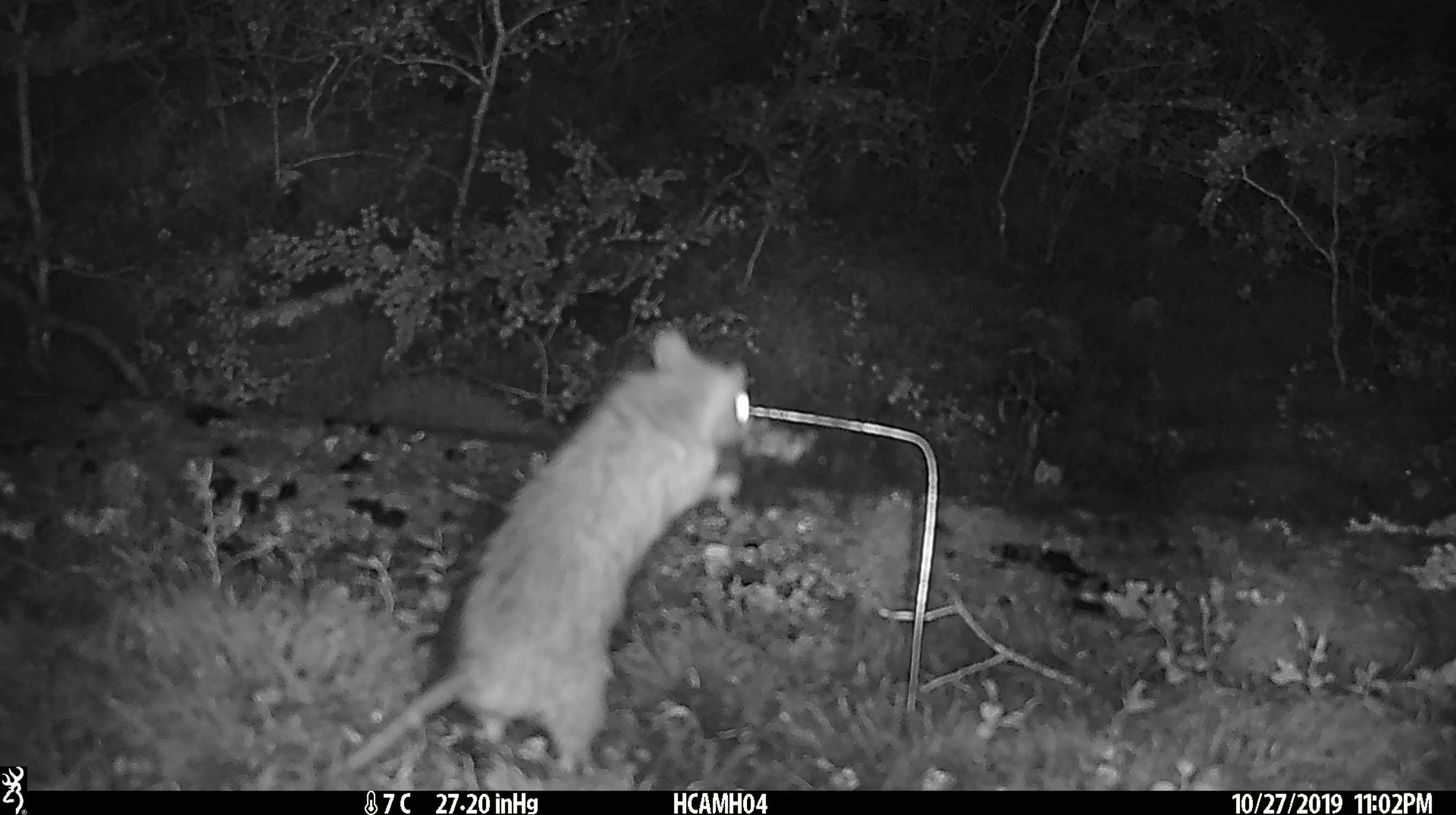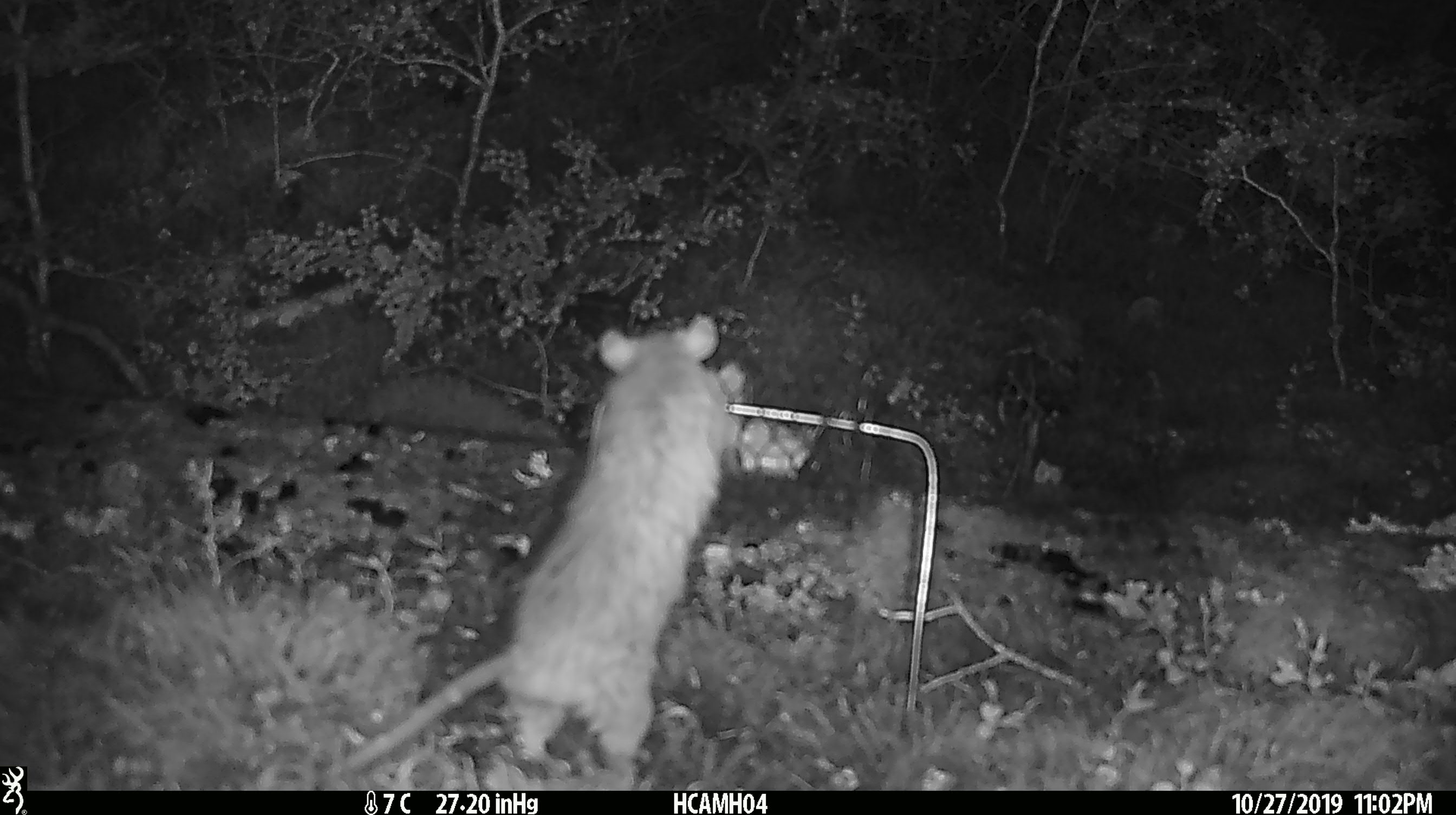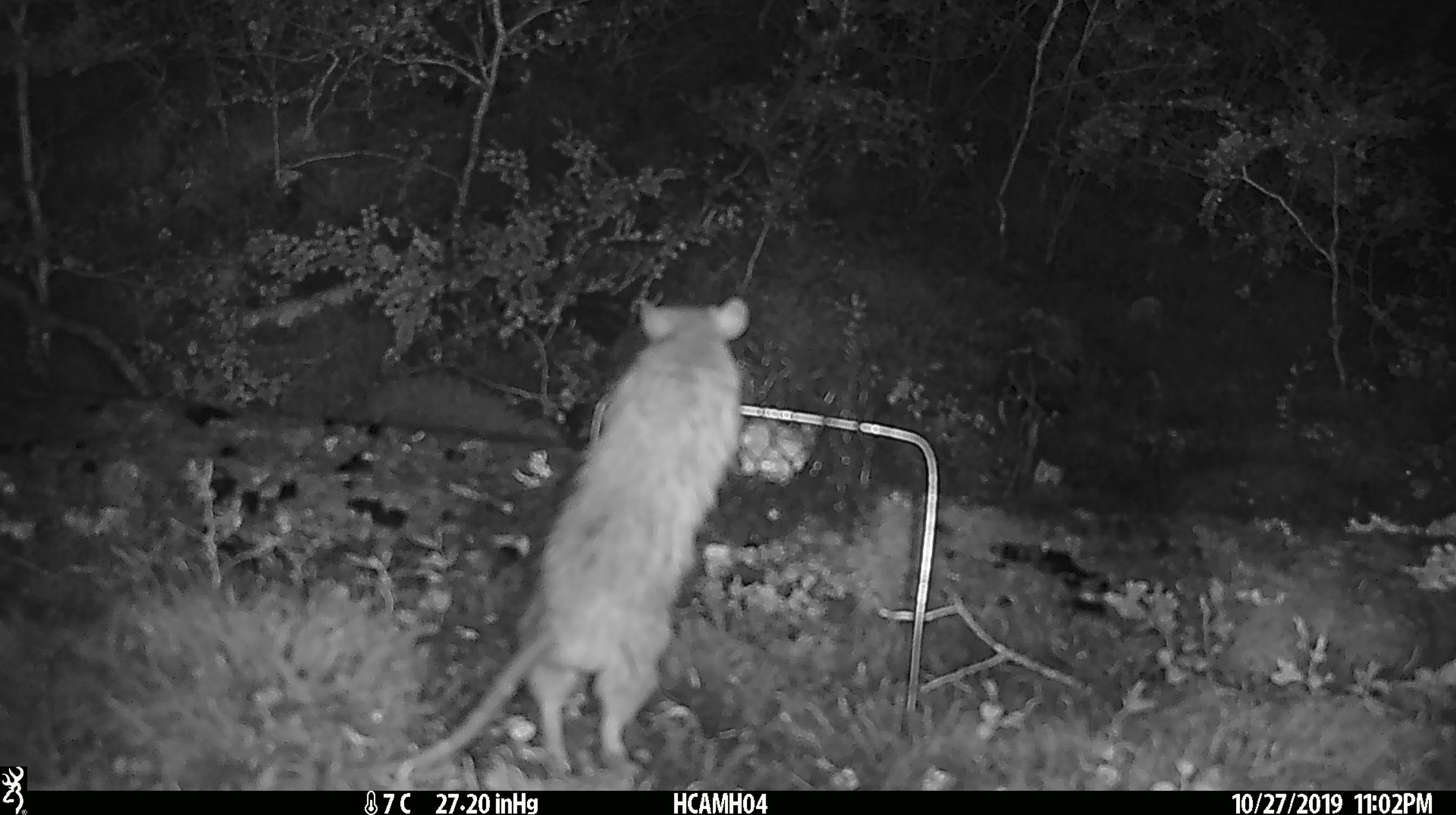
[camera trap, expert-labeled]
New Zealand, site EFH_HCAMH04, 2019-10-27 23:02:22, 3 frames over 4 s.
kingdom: Animalia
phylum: Chordata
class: Mammalia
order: Rodentia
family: Muridae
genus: Rattus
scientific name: Rattus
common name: rat